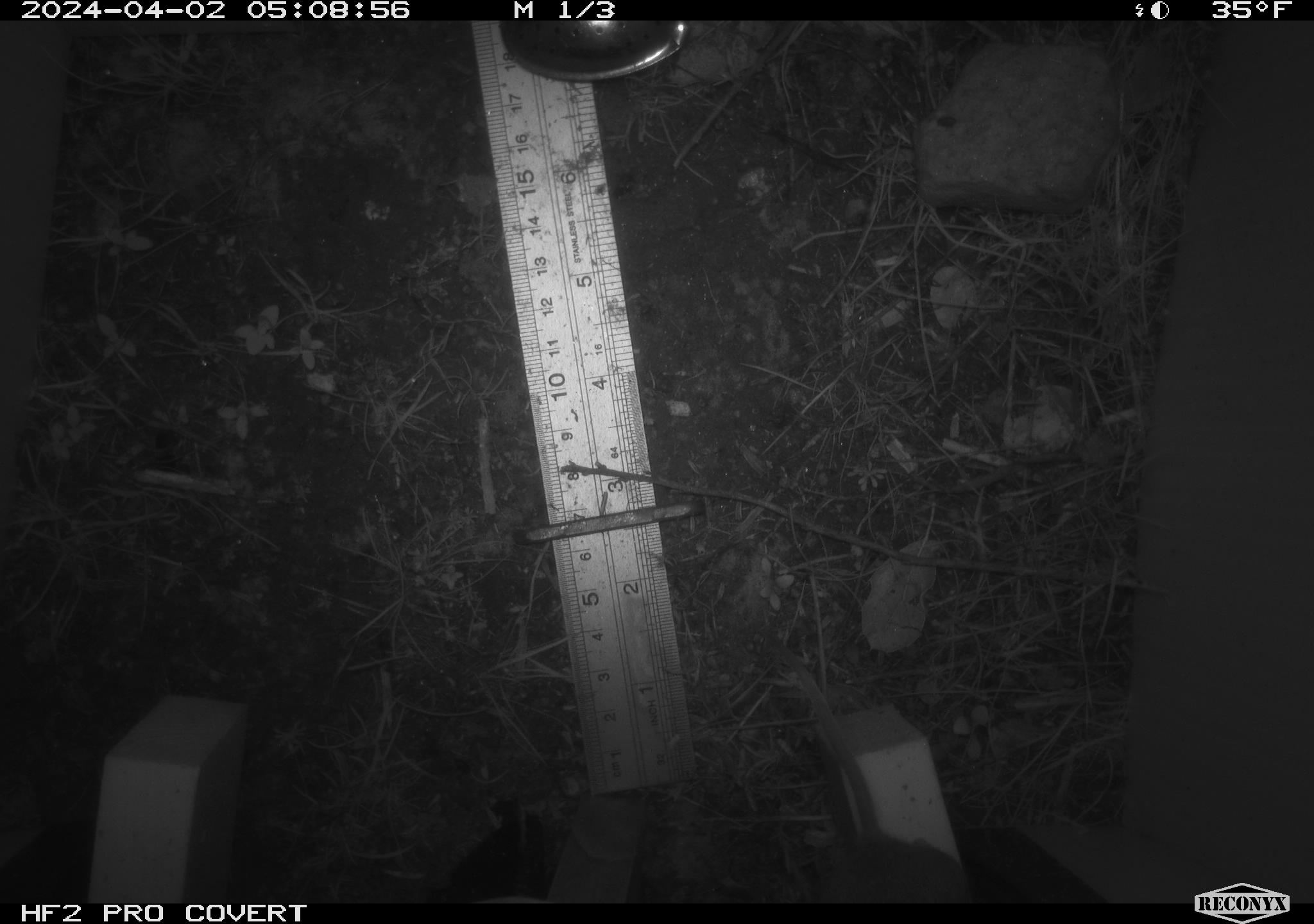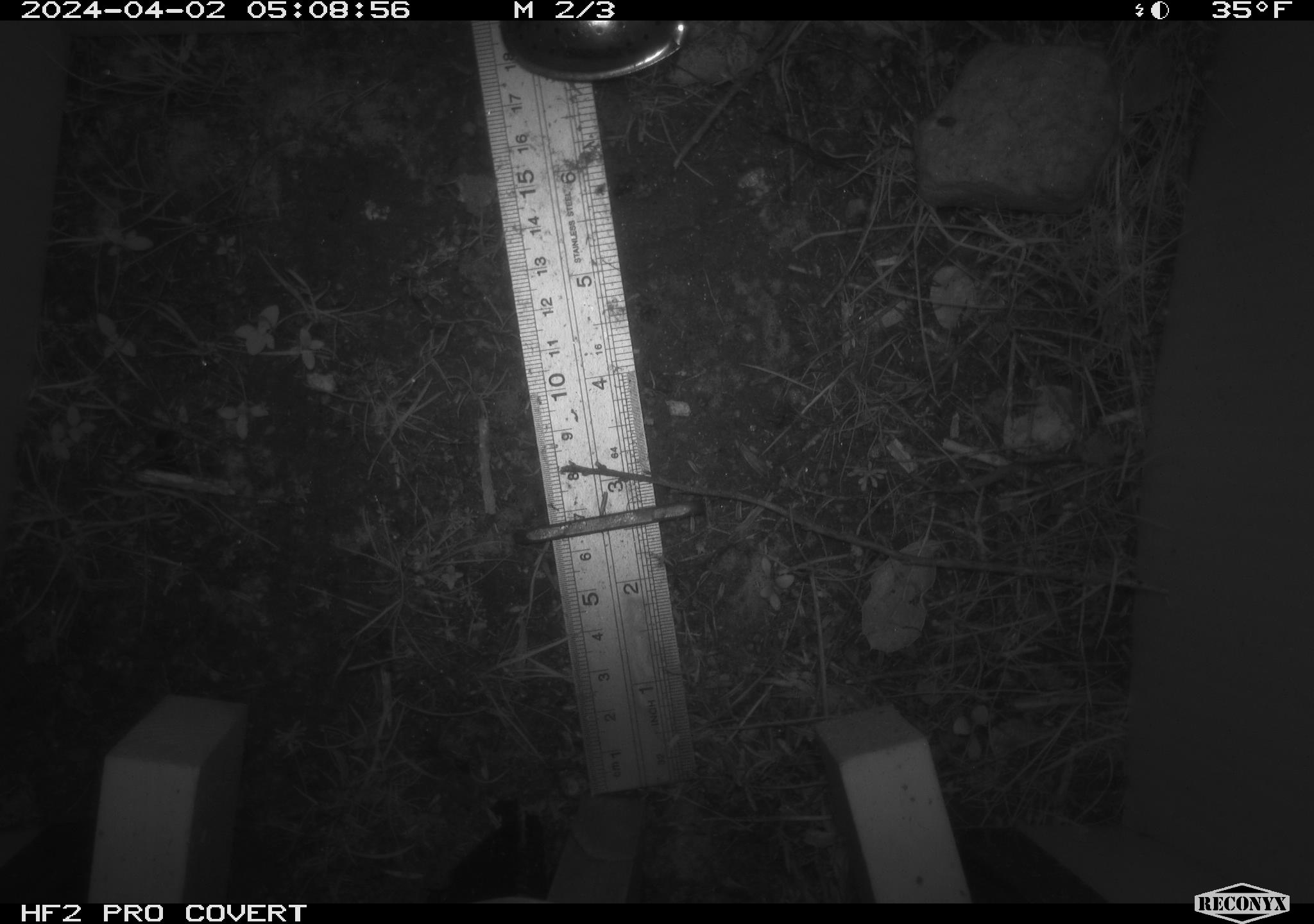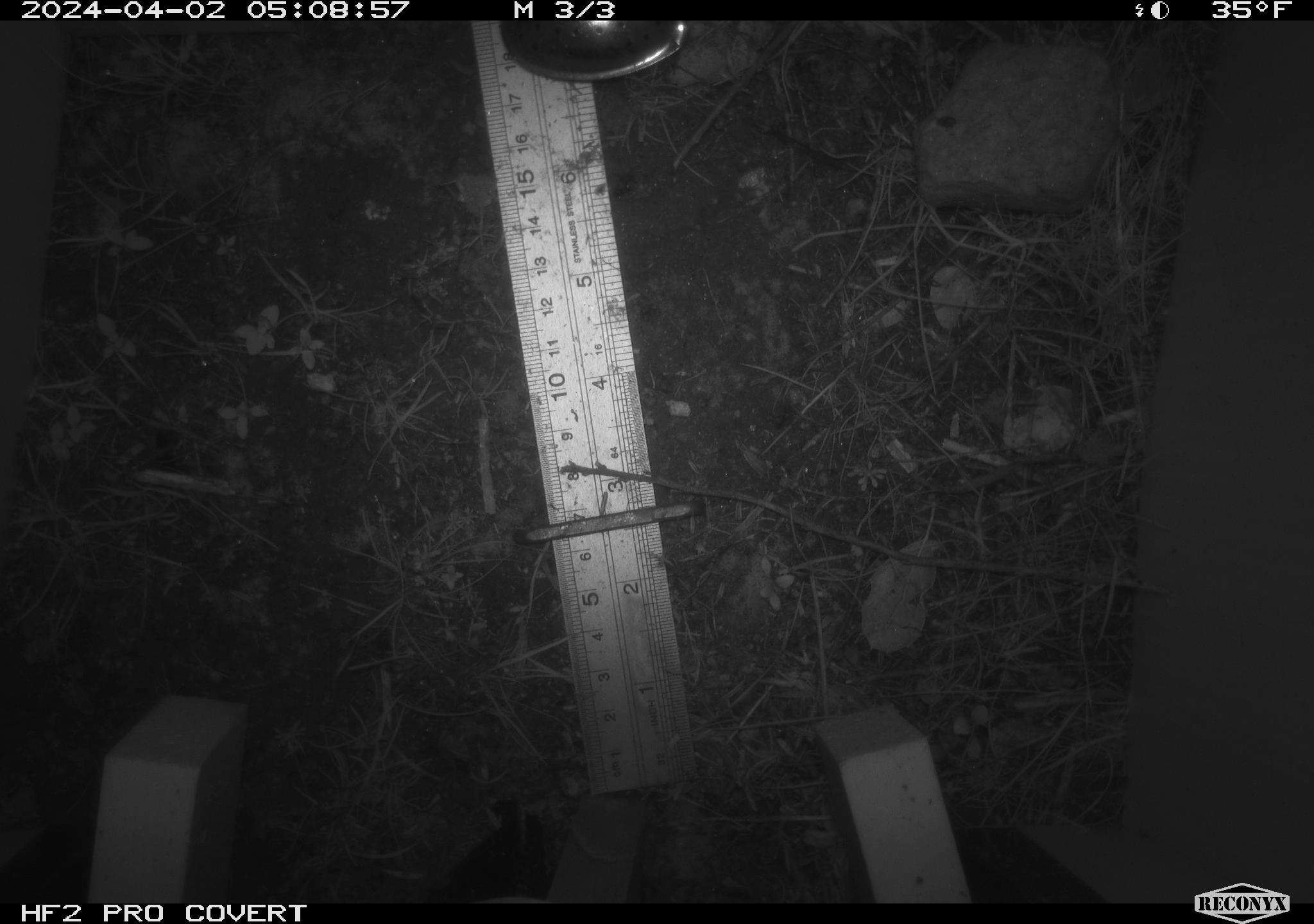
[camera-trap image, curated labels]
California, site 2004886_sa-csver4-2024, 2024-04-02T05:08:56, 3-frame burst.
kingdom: Animalia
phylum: Chordata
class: Mammalia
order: Rodentia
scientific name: Rodentia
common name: mouse species